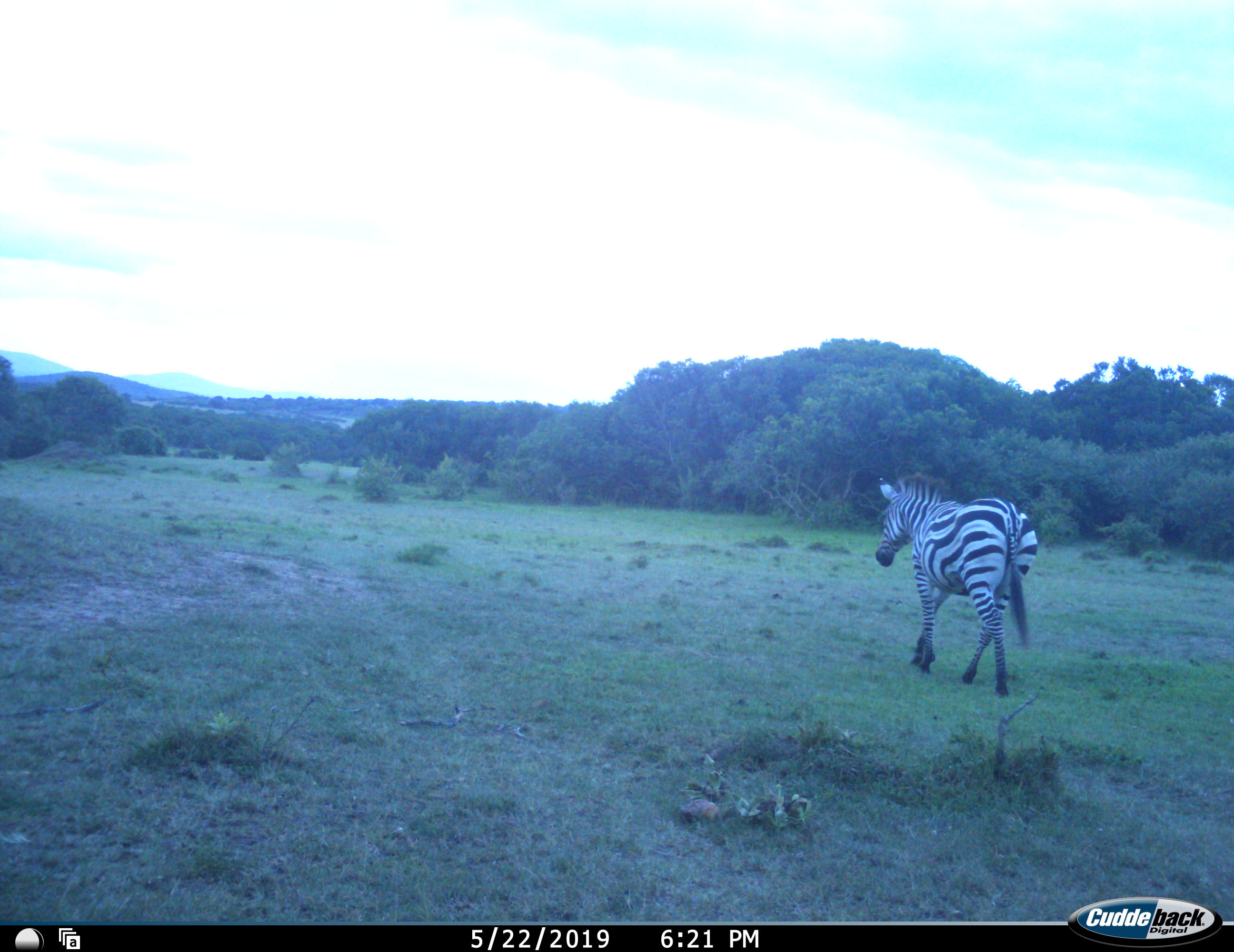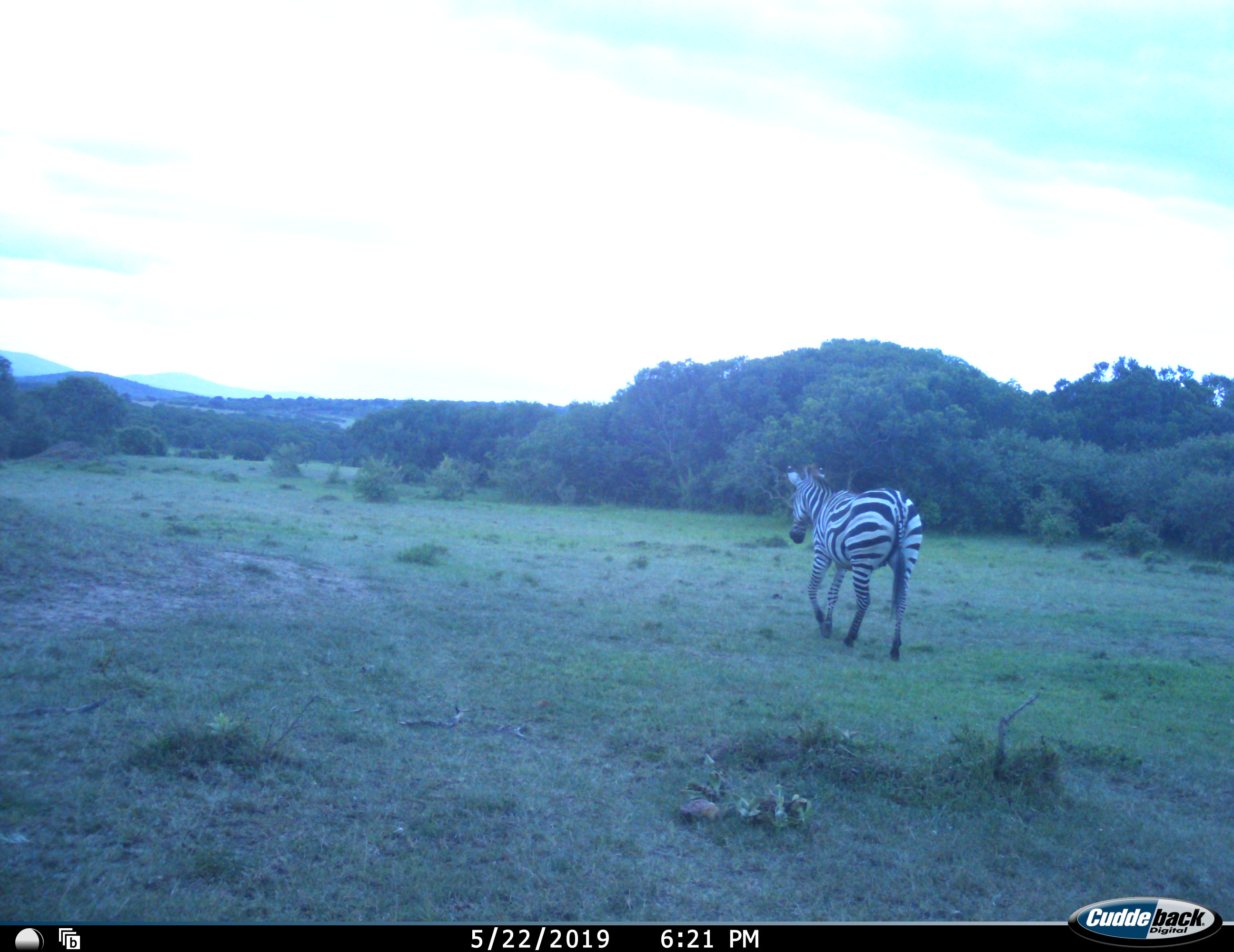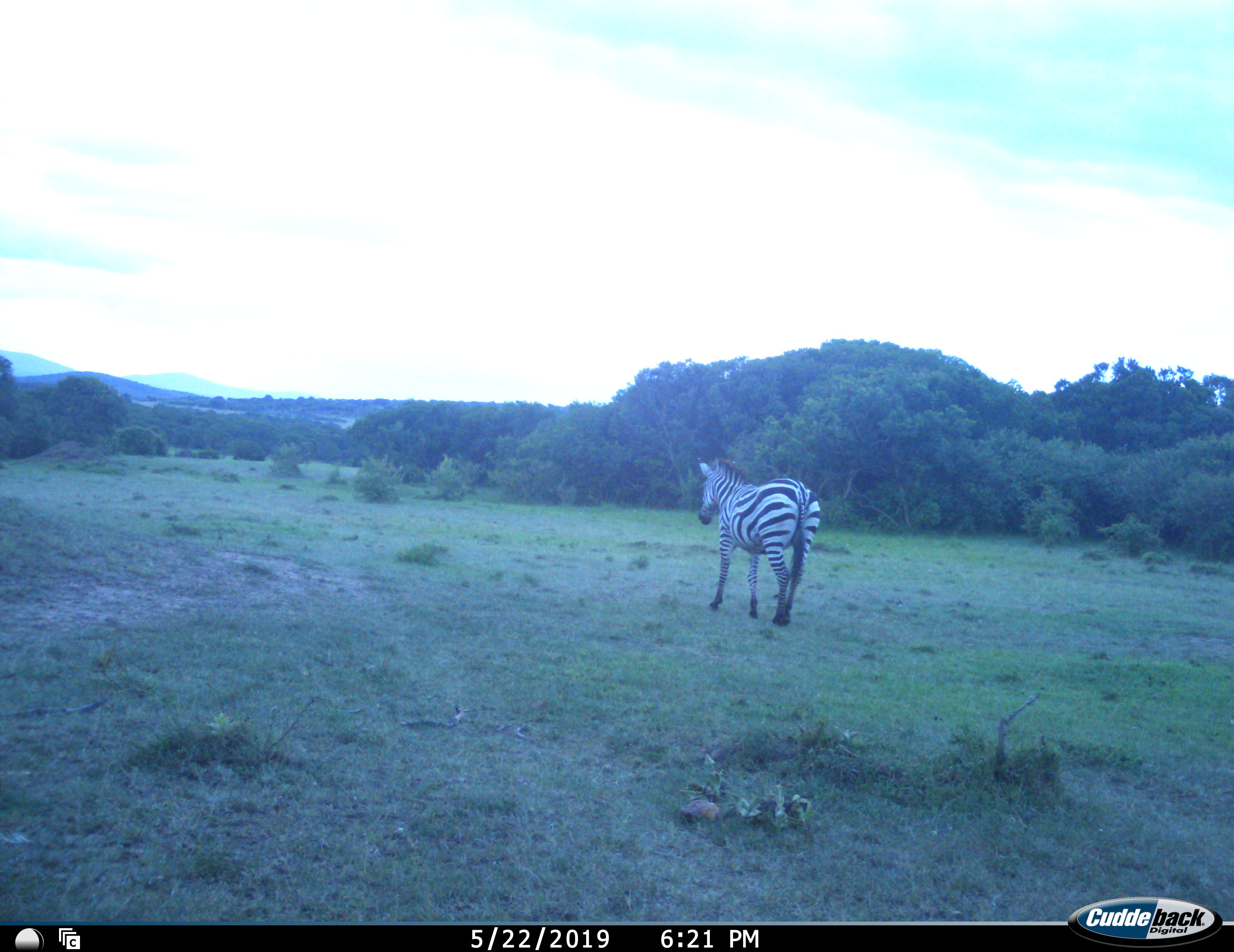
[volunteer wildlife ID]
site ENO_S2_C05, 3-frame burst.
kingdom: Animalia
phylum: Chordata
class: Mammalia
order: Perissodactyla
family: Equidae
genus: Equus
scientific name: Equus quagga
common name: plains zebra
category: zebraplains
Zebraplains (plains zebra) (Equus quagga), count 1. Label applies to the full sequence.